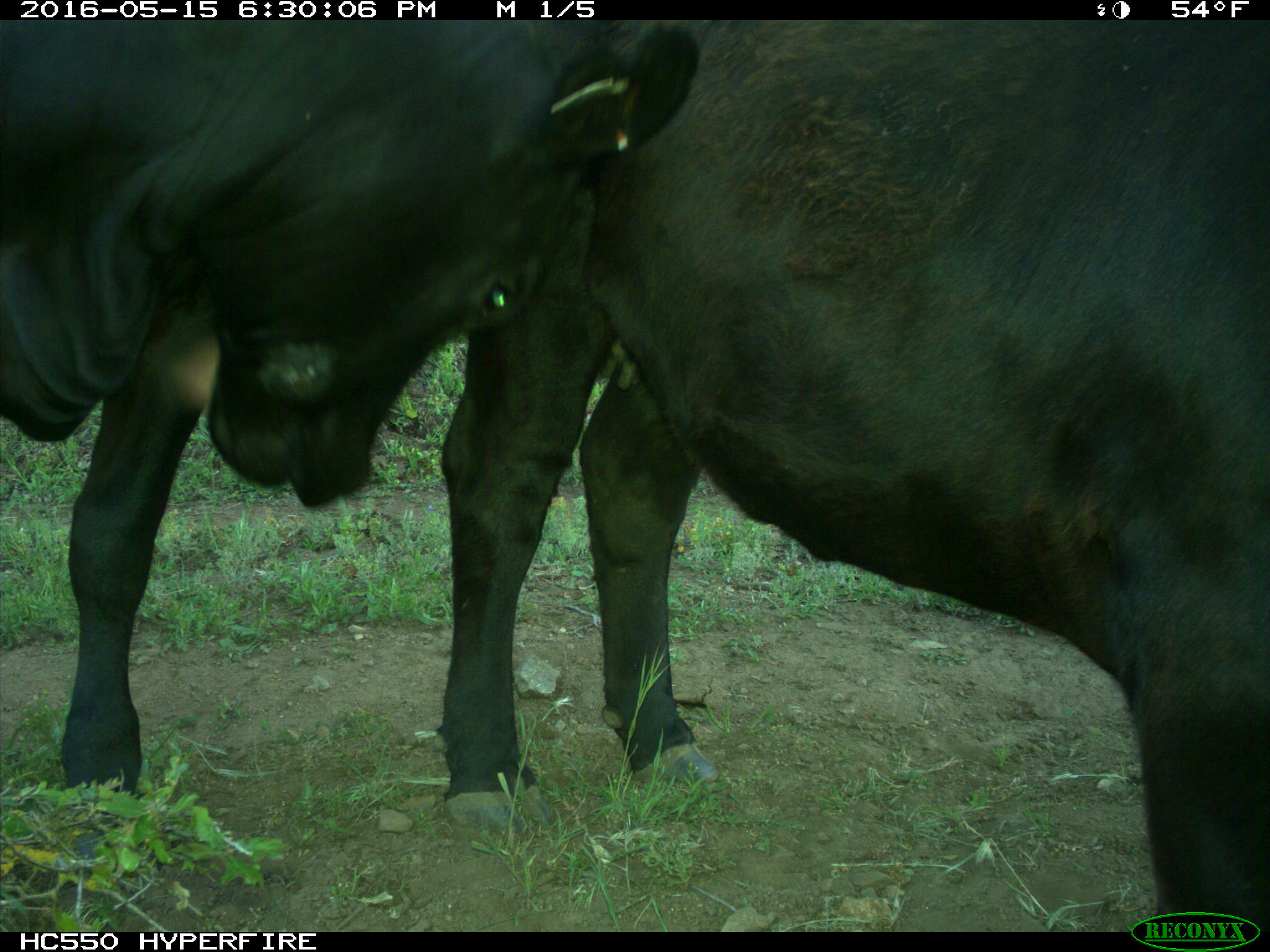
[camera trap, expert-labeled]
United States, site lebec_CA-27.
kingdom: Animalia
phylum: Chordata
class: Mammalia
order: Artiodactyla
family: Bovidae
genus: Bos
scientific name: Bos taurus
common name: domestic cow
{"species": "Bos taurus (domestic cow)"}